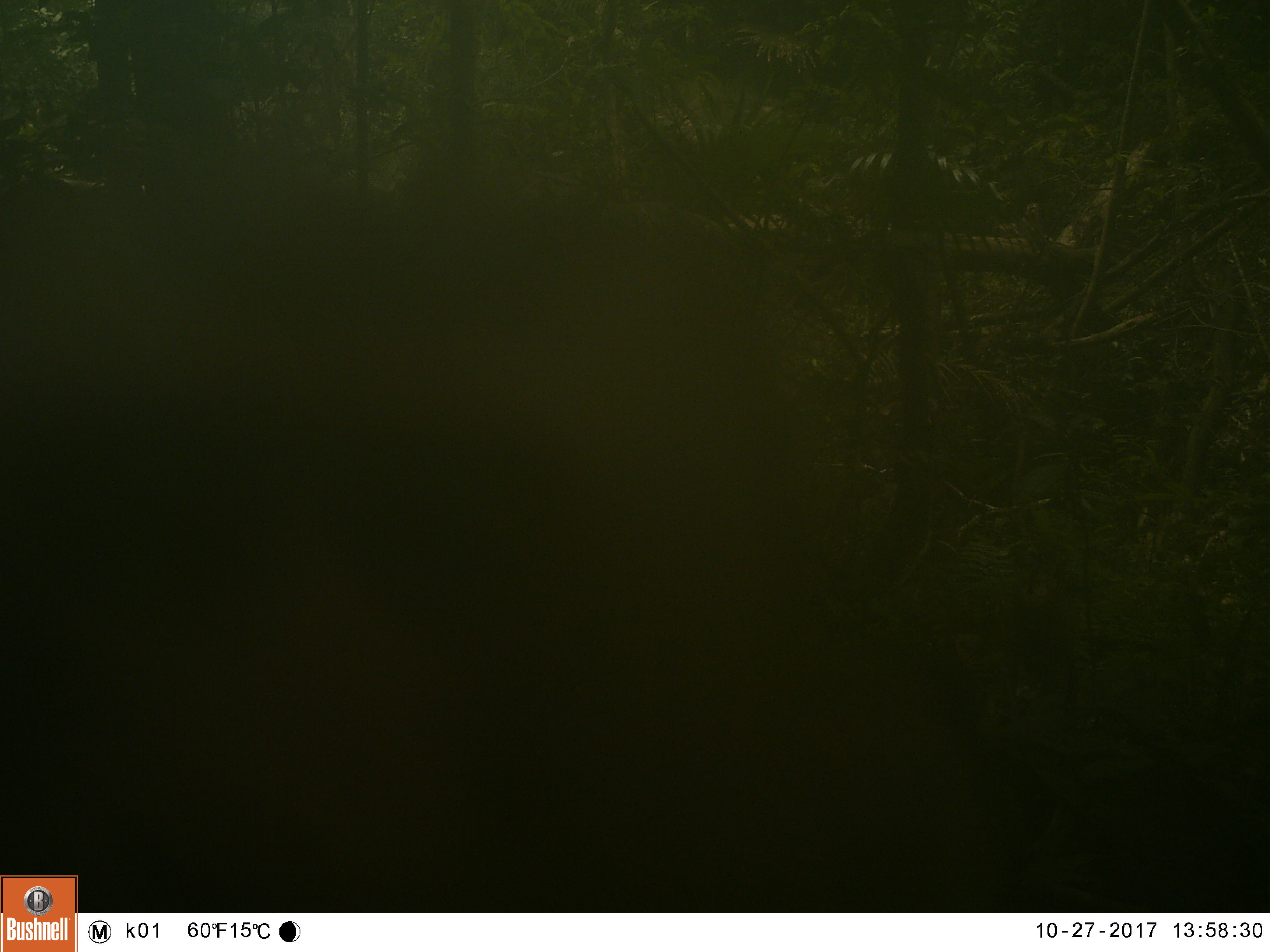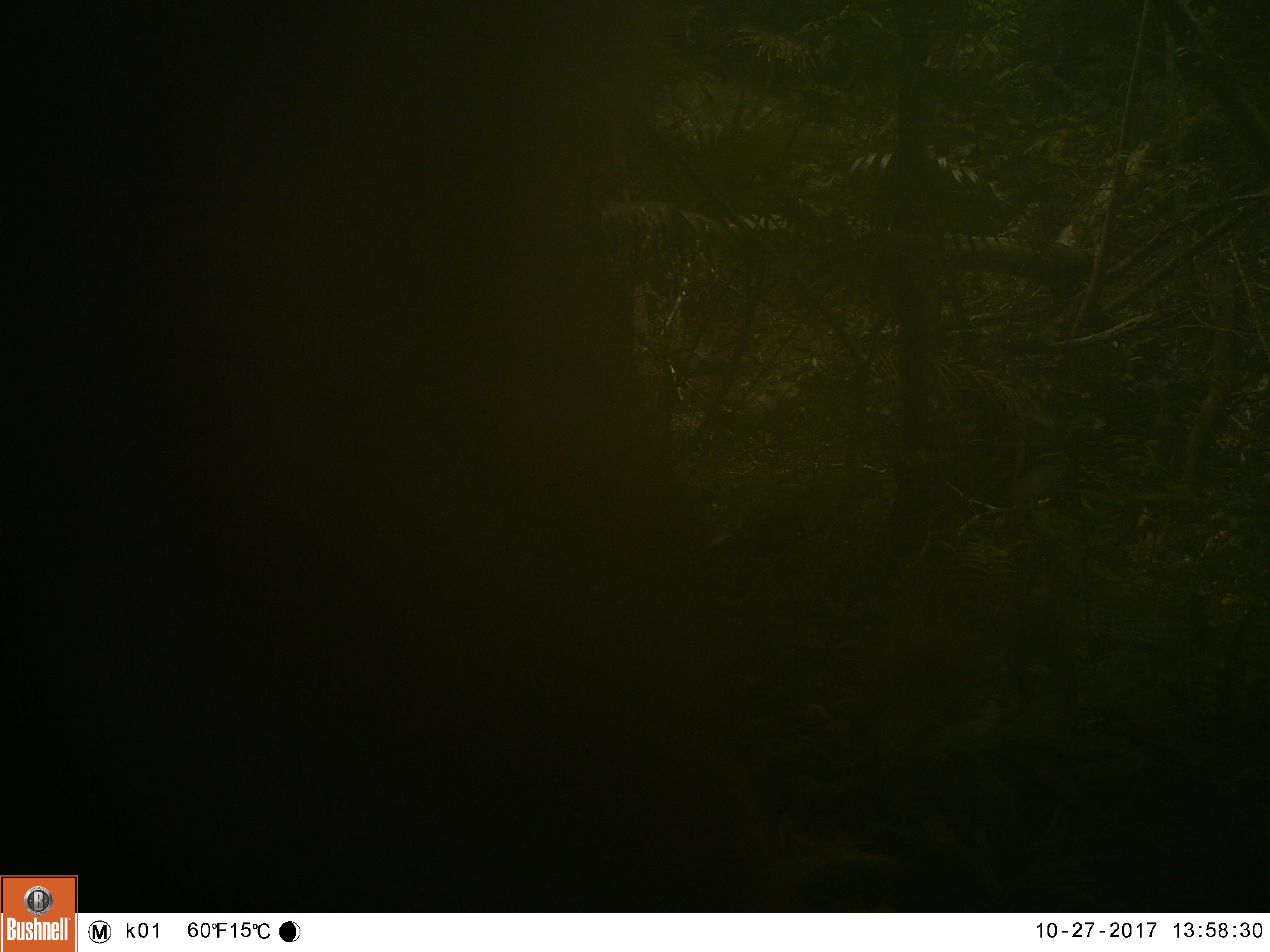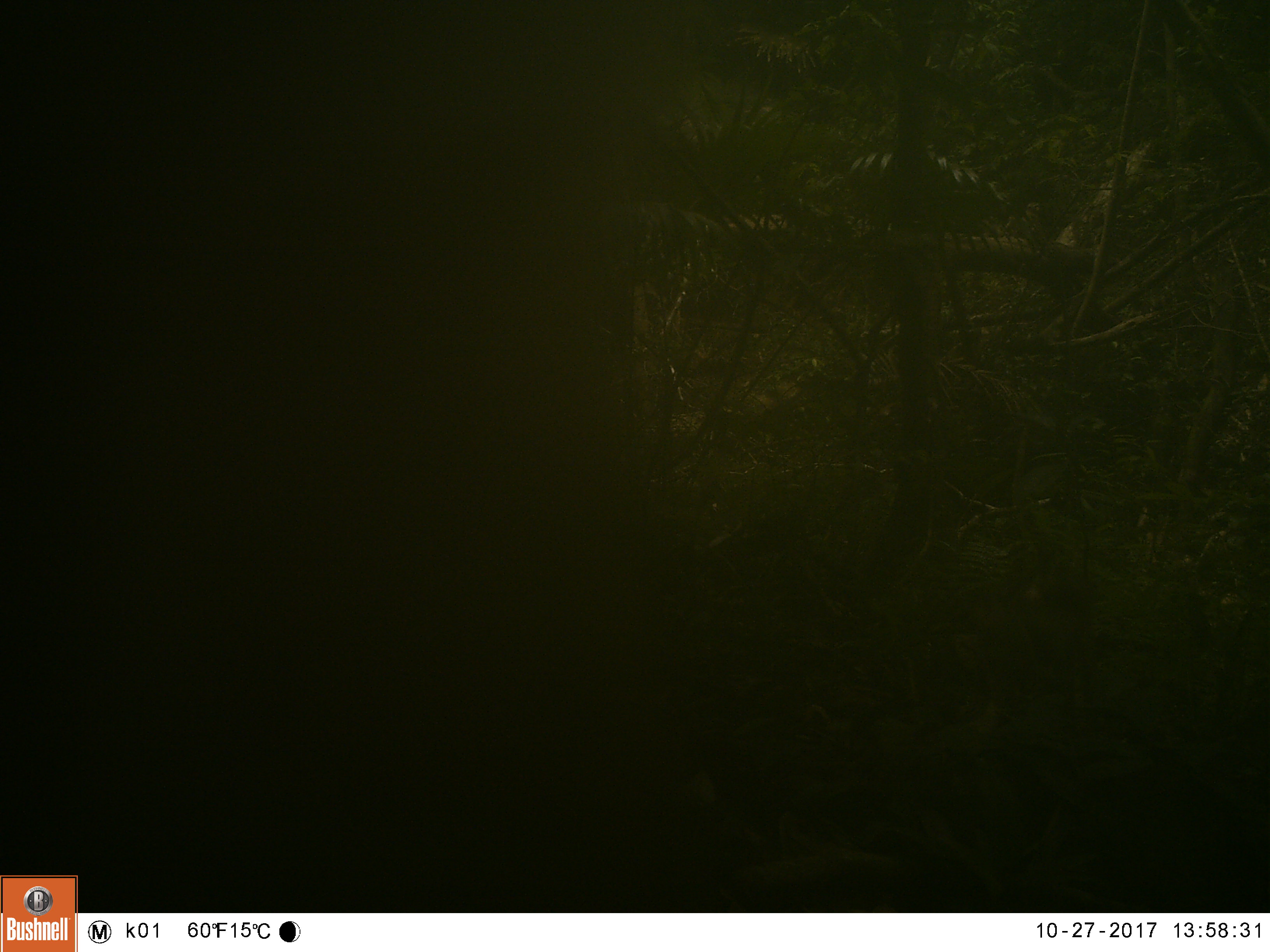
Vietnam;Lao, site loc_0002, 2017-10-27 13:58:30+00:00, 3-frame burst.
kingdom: Animalia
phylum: Chordata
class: Mammalia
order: Primates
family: Cercopithecidae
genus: Macaca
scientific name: Macaca nemestrina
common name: pig-tailed macaque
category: pig tailed macaque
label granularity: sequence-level